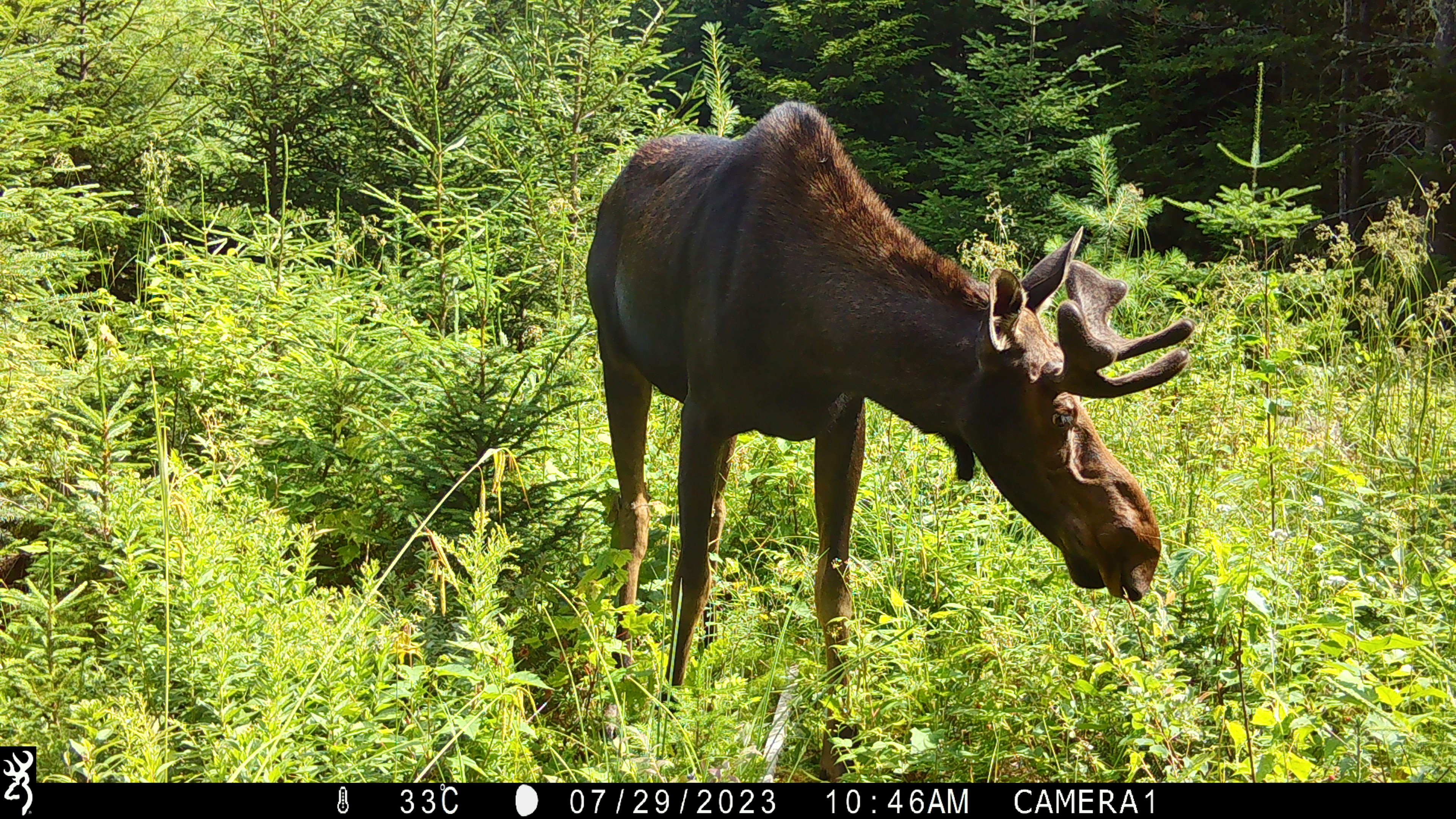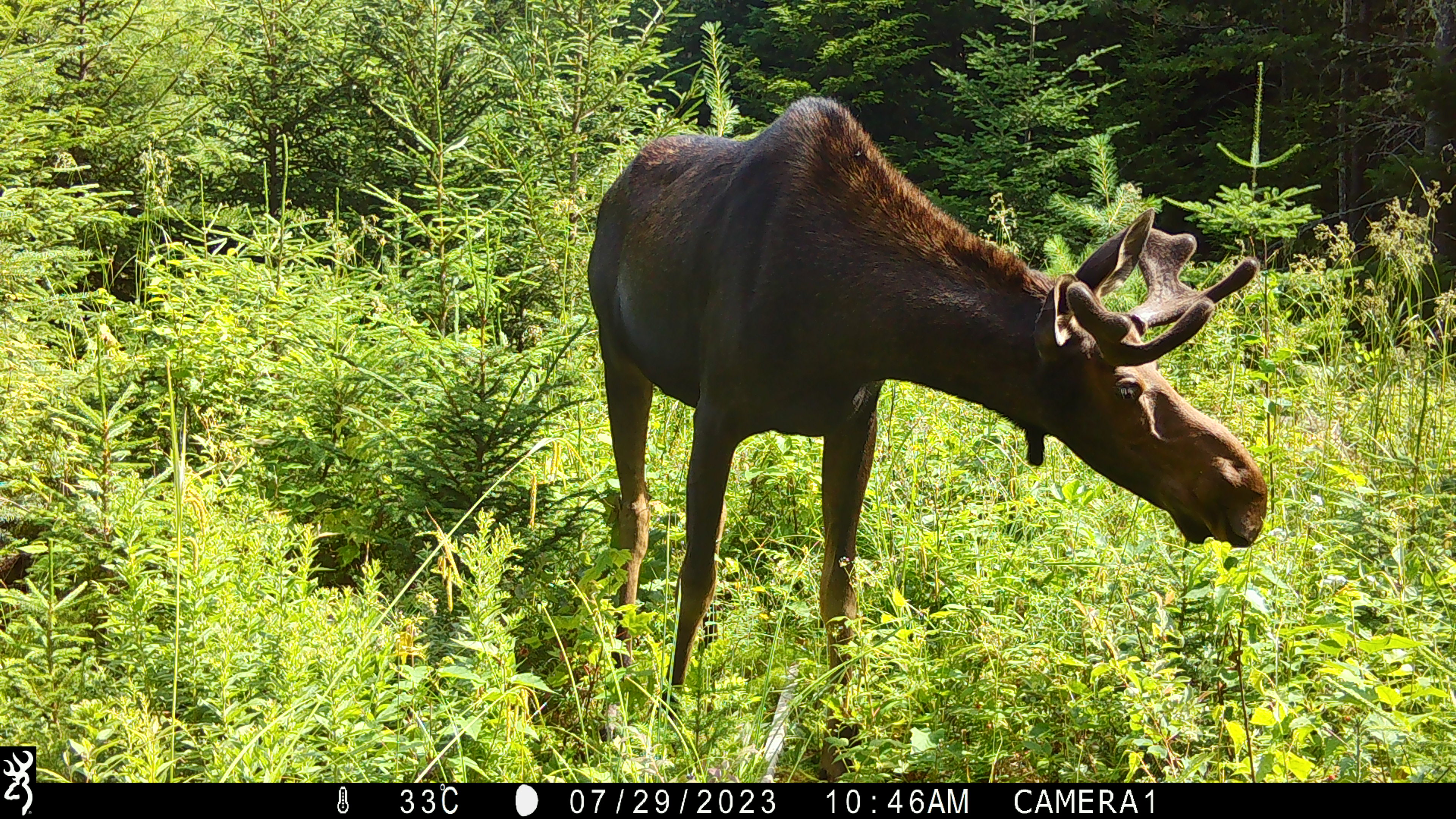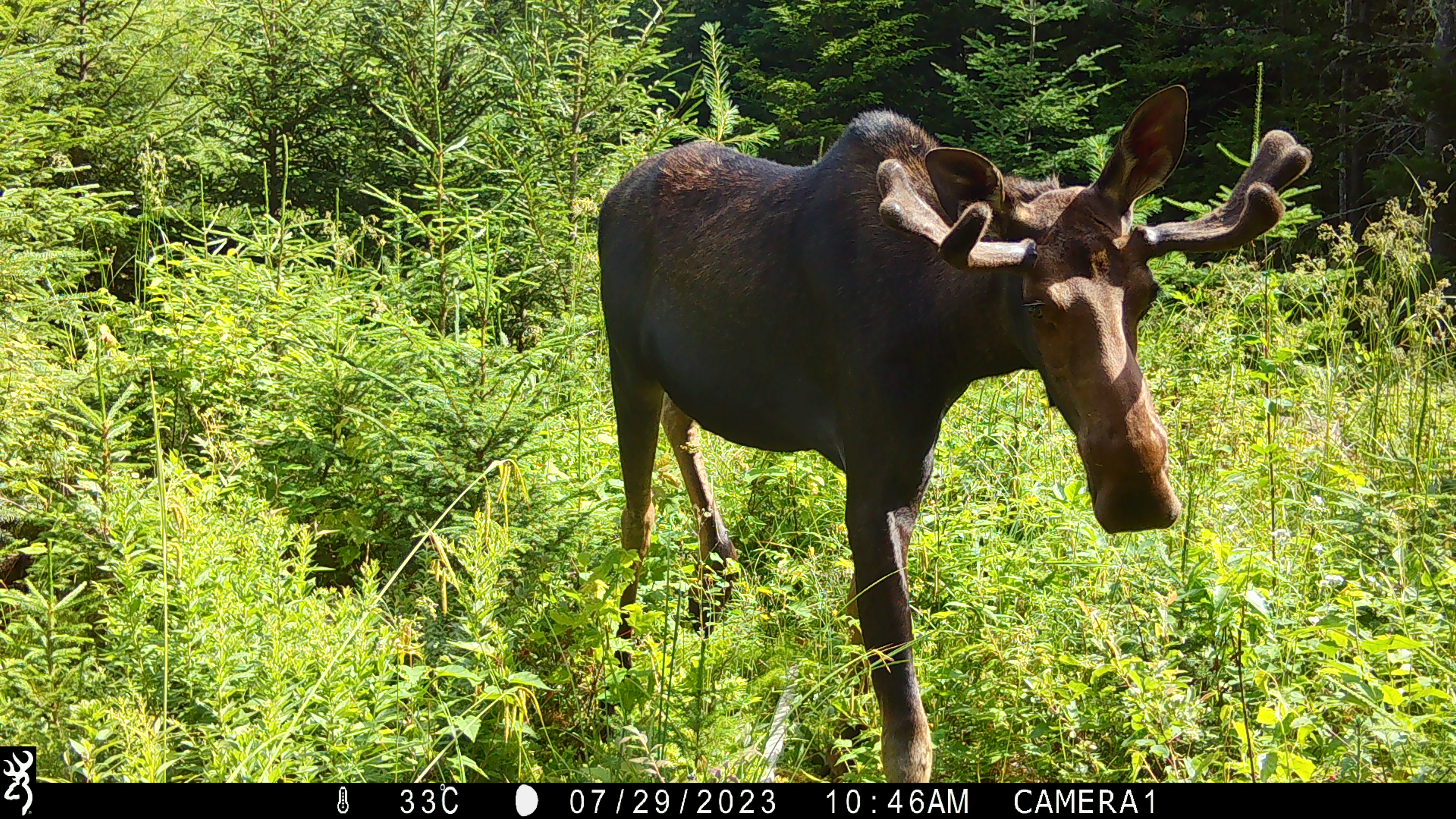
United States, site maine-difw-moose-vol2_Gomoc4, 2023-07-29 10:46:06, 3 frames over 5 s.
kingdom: Animalia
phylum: Chordata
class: Mammalia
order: Artiodactyla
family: Cervidae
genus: Alces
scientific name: Alces alces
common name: moose